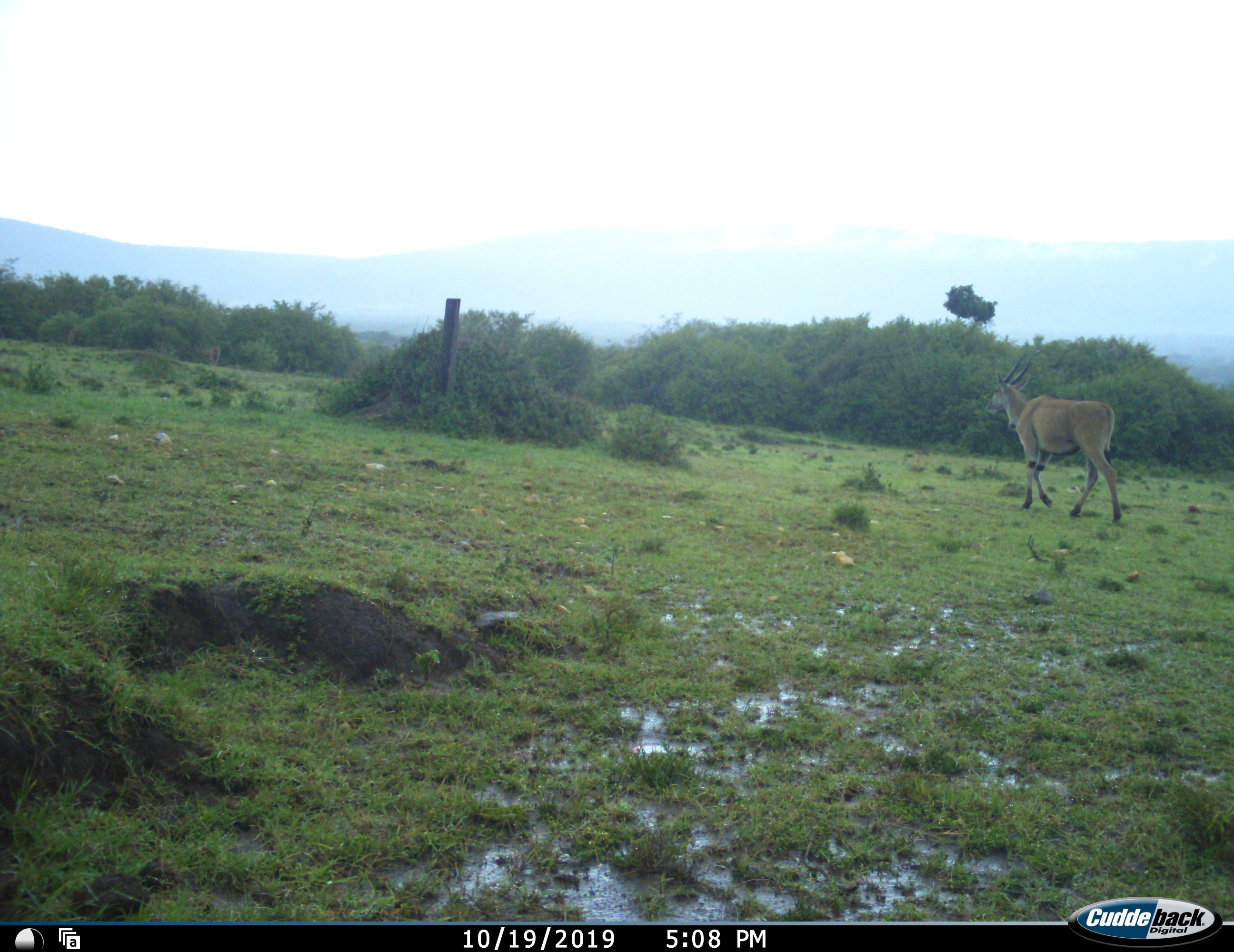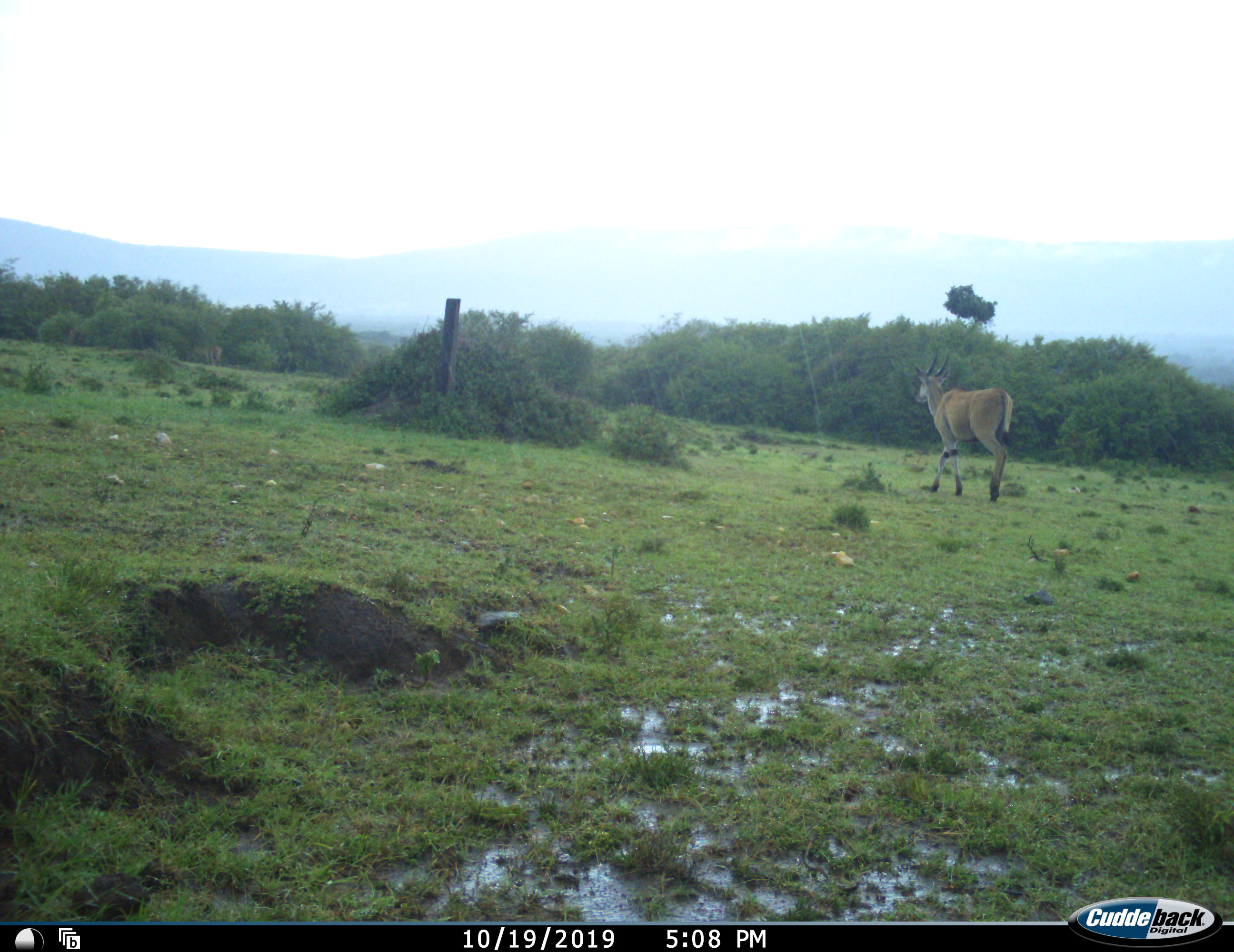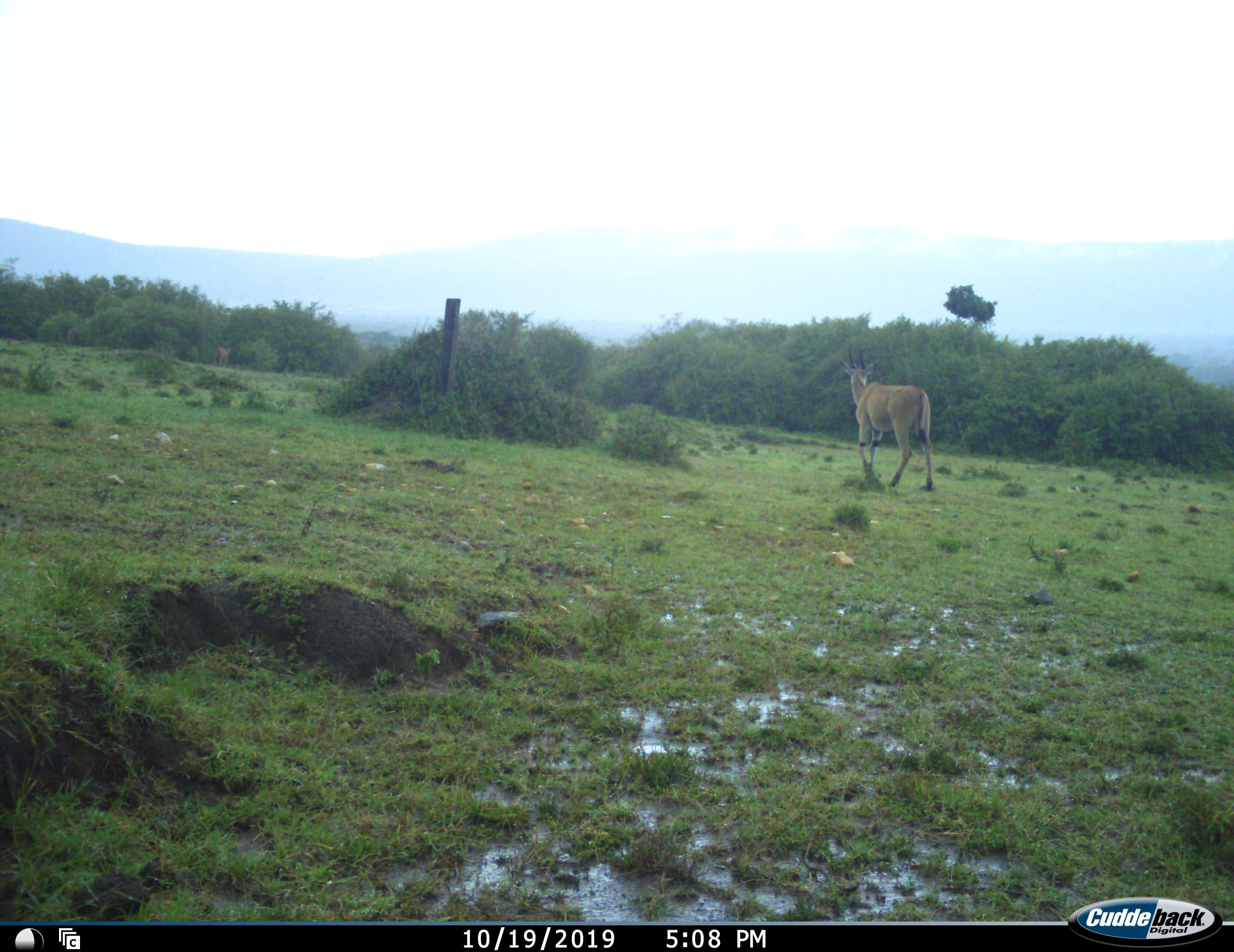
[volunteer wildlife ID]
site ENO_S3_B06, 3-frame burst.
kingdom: Animalia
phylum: Chordata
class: Mammalia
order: Artiodactyla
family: Bovidae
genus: Tragelaphus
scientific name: Tragelaphus oryx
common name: eland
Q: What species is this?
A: Eland (Tragelaphus oryx).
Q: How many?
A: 1.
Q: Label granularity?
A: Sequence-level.